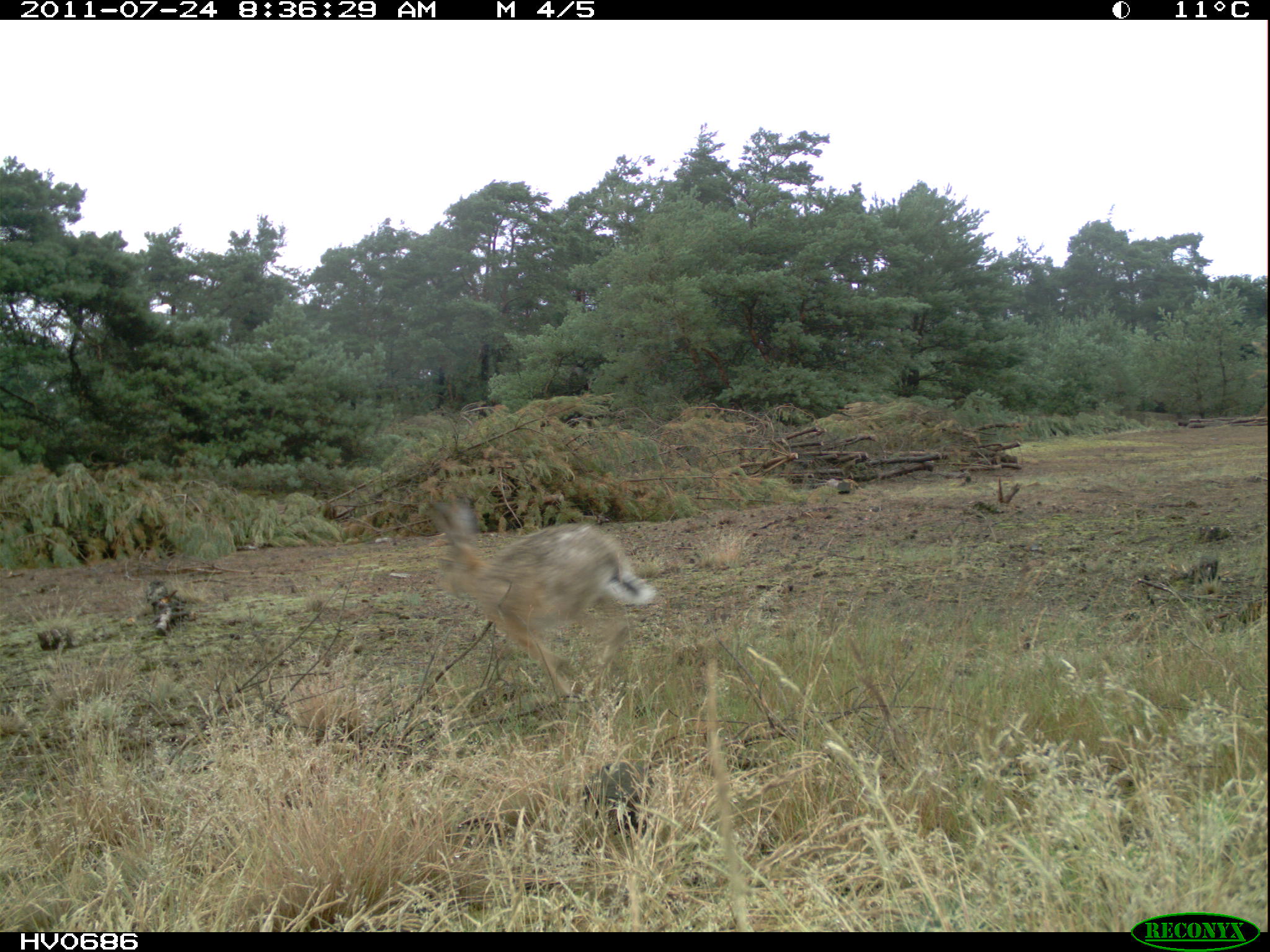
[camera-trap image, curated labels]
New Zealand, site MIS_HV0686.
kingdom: Animalia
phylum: Chordata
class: Mammalia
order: Lagomorpha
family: Leporidae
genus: Lepus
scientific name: Lepus europaeus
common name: brown hare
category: hare